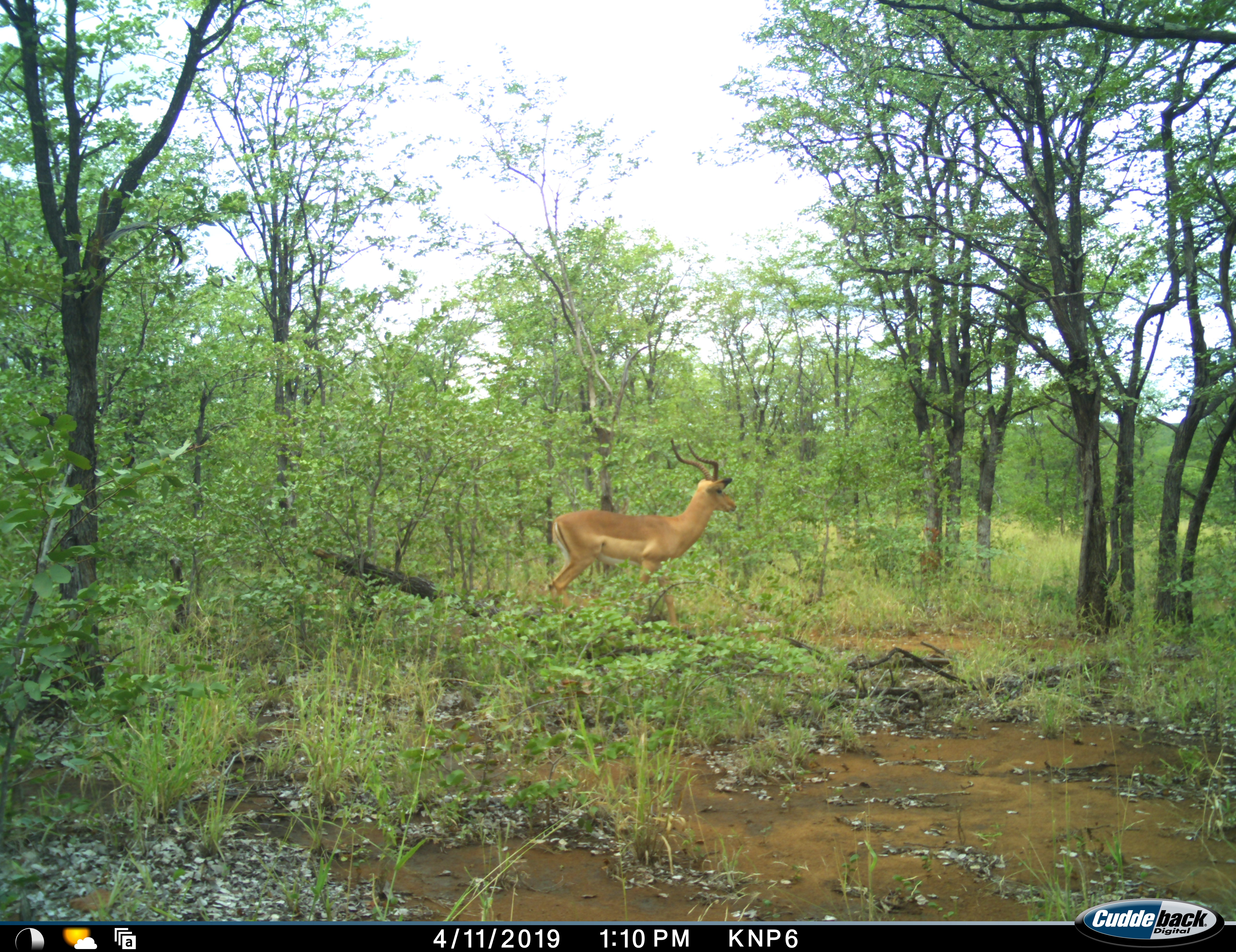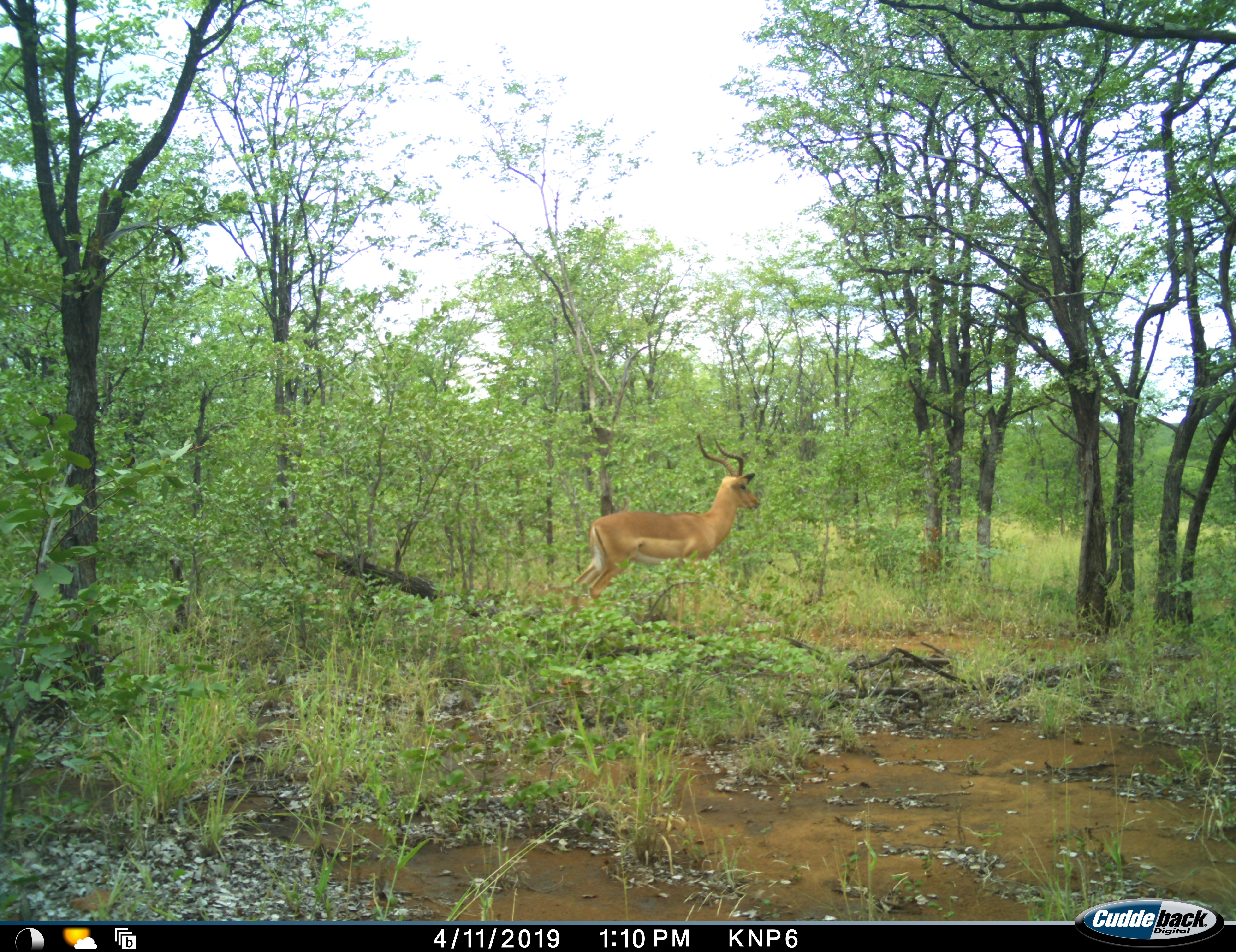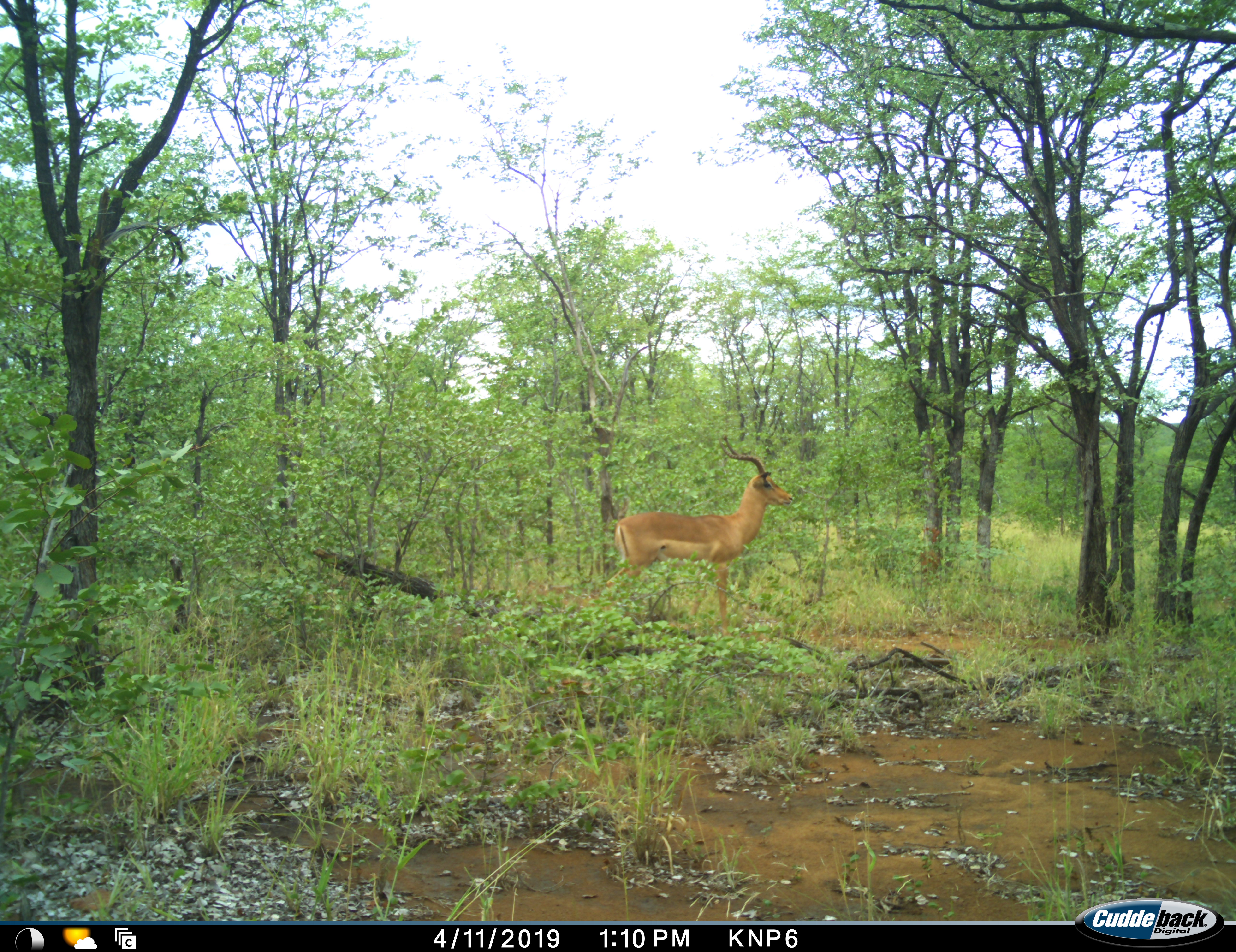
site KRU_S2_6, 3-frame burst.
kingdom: Animalia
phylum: Chordata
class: Mammalia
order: Artiodactyla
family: Bovidae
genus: Aepyceros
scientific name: Aepyceros melampus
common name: impala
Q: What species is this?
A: Impala (Aepyceros melampus).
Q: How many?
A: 1.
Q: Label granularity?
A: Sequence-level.